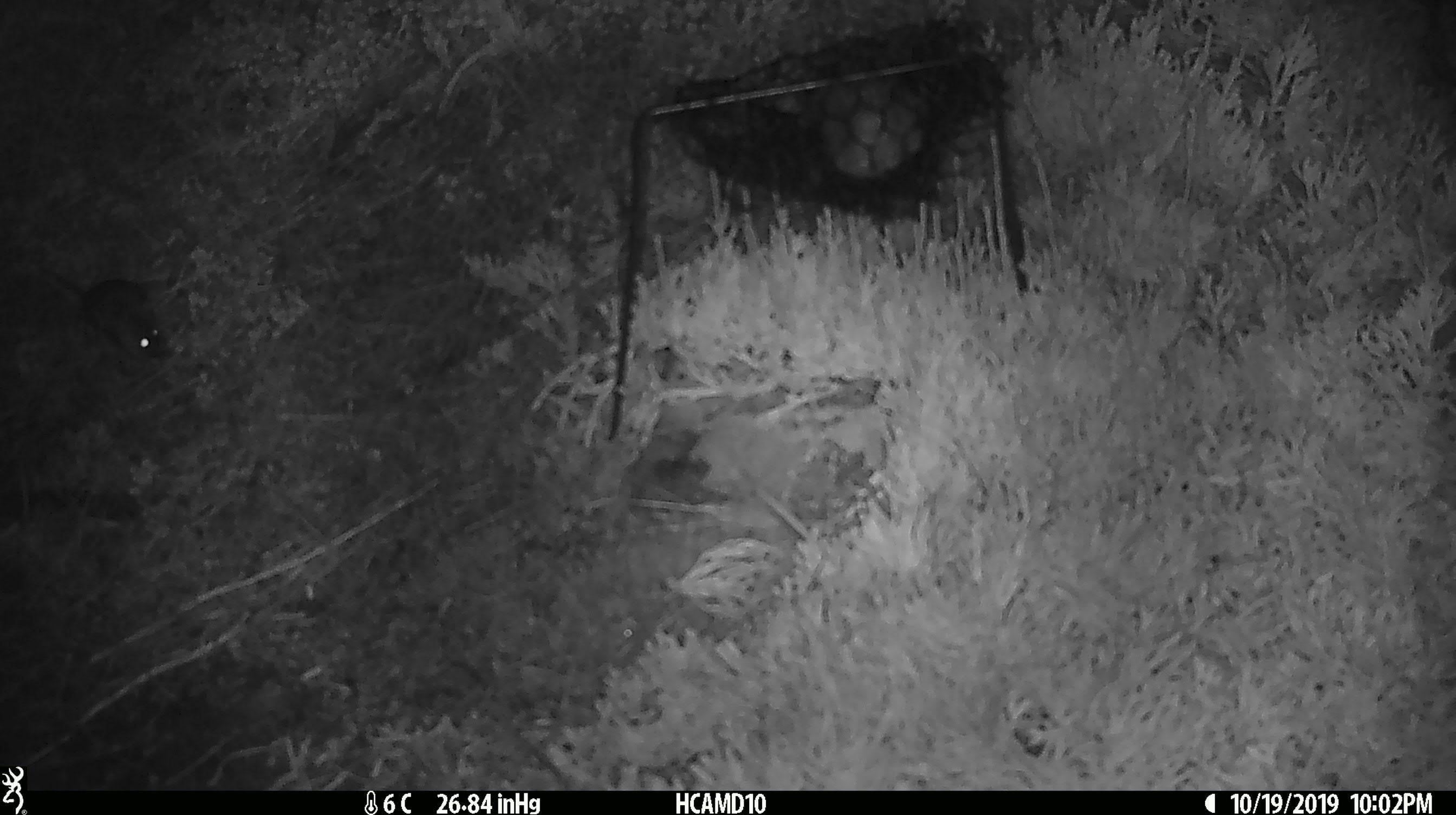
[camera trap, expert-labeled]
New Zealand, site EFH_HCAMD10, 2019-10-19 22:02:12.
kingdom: Animalia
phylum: Chordata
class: Mammalia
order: Rodentia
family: Muridae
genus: Mus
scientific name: Mus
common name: mouse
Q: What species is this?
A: Mouse (Mus).